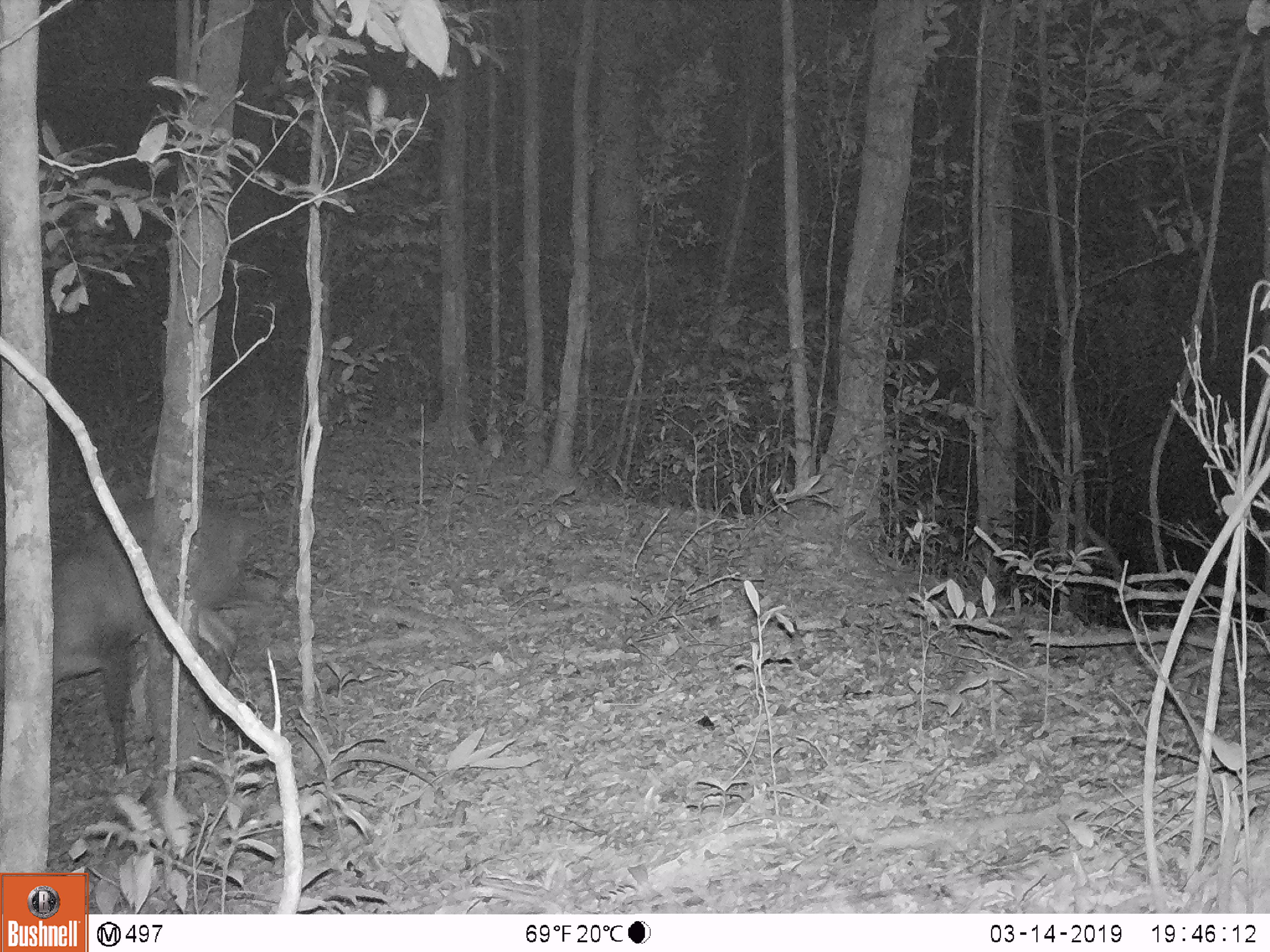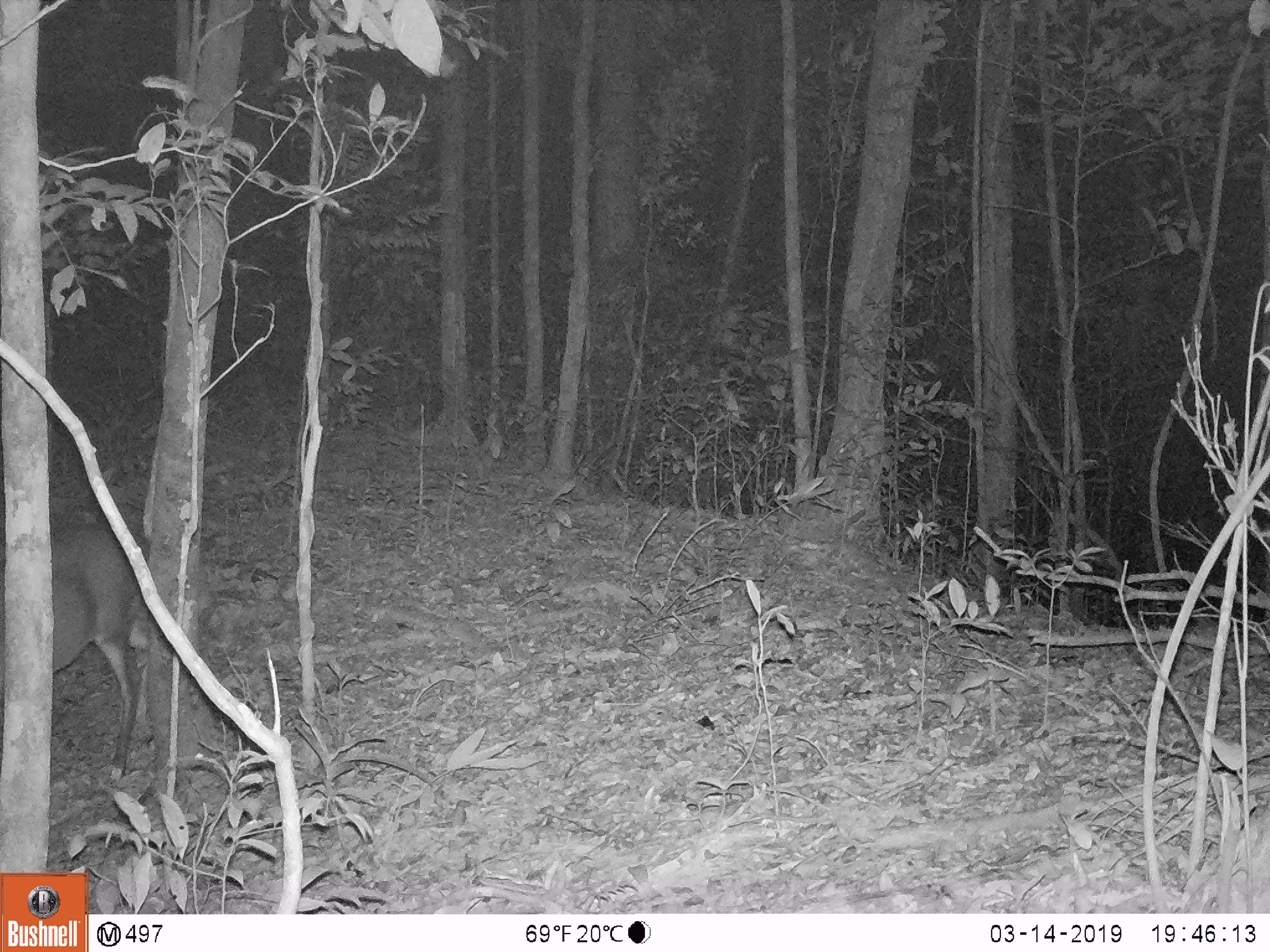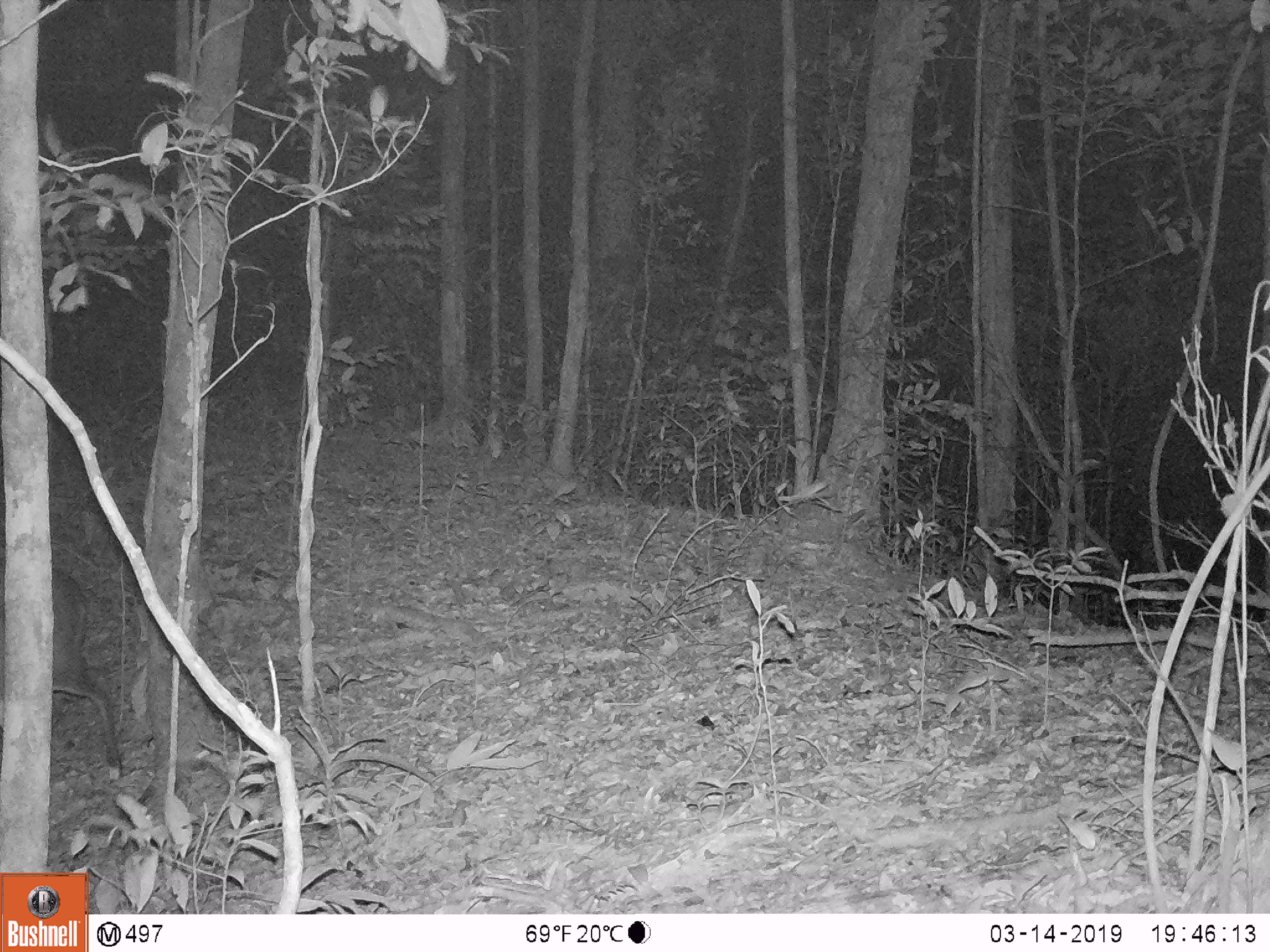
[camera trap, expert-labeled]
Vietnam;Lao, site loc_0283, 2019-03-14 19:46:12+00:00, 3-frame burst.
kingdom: Animalia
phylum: Chordata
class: Mammalia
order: Artiodactyla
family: Cervidae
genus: Muntiacus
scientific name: Muntiacus vuquangensis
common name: large-antlered muntjac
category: large antlered muntjac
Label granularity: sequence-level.